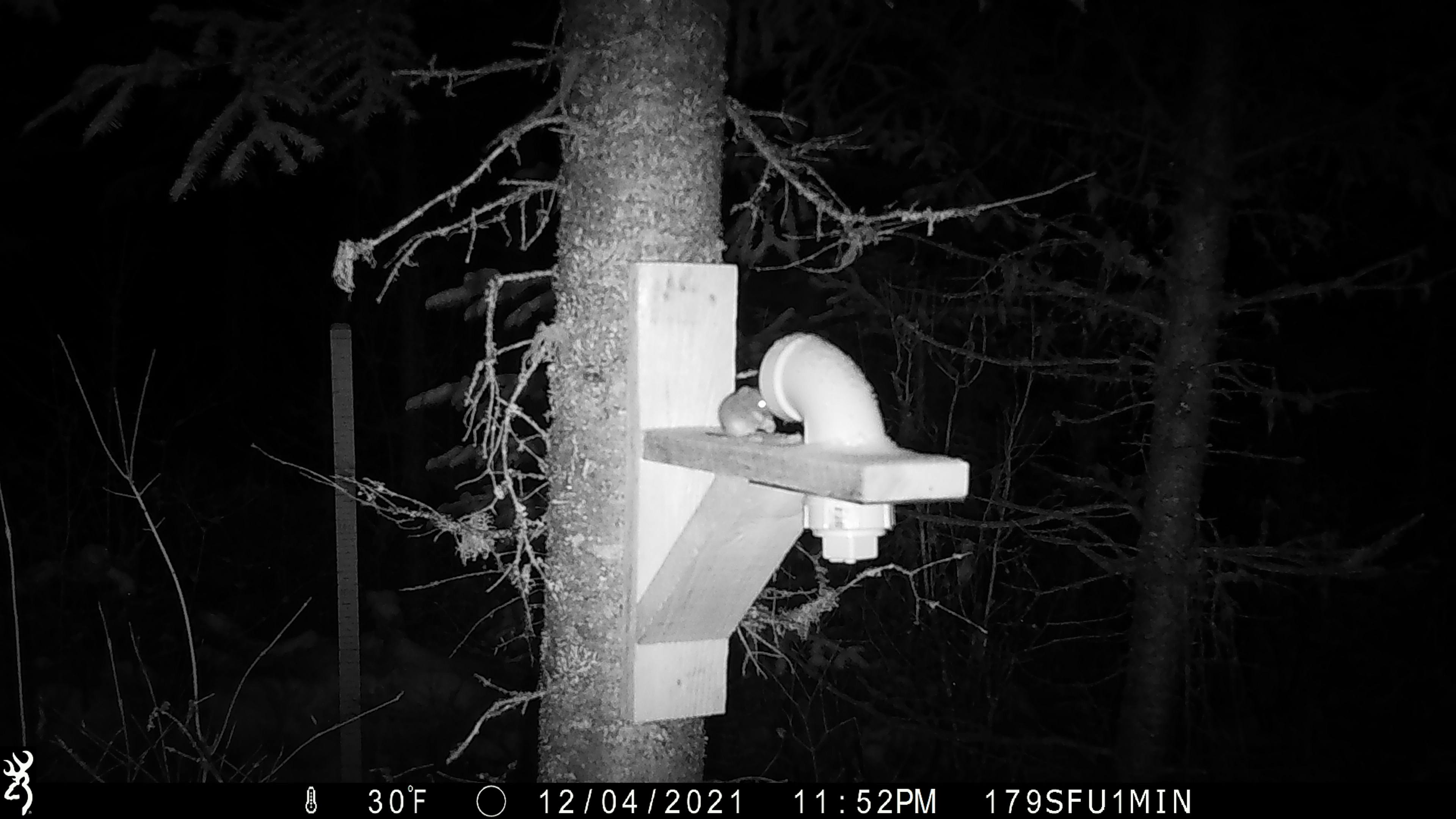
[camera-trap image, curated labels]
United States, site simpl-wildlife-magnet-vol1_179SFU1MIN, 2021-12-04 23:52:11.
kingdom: Animalia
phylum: Chordata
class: Mammalia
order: Rodentia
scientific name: Rodentia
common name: mouse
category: mouse sp.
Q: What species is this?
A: Mouse sp. (mouse) (Rodentia).